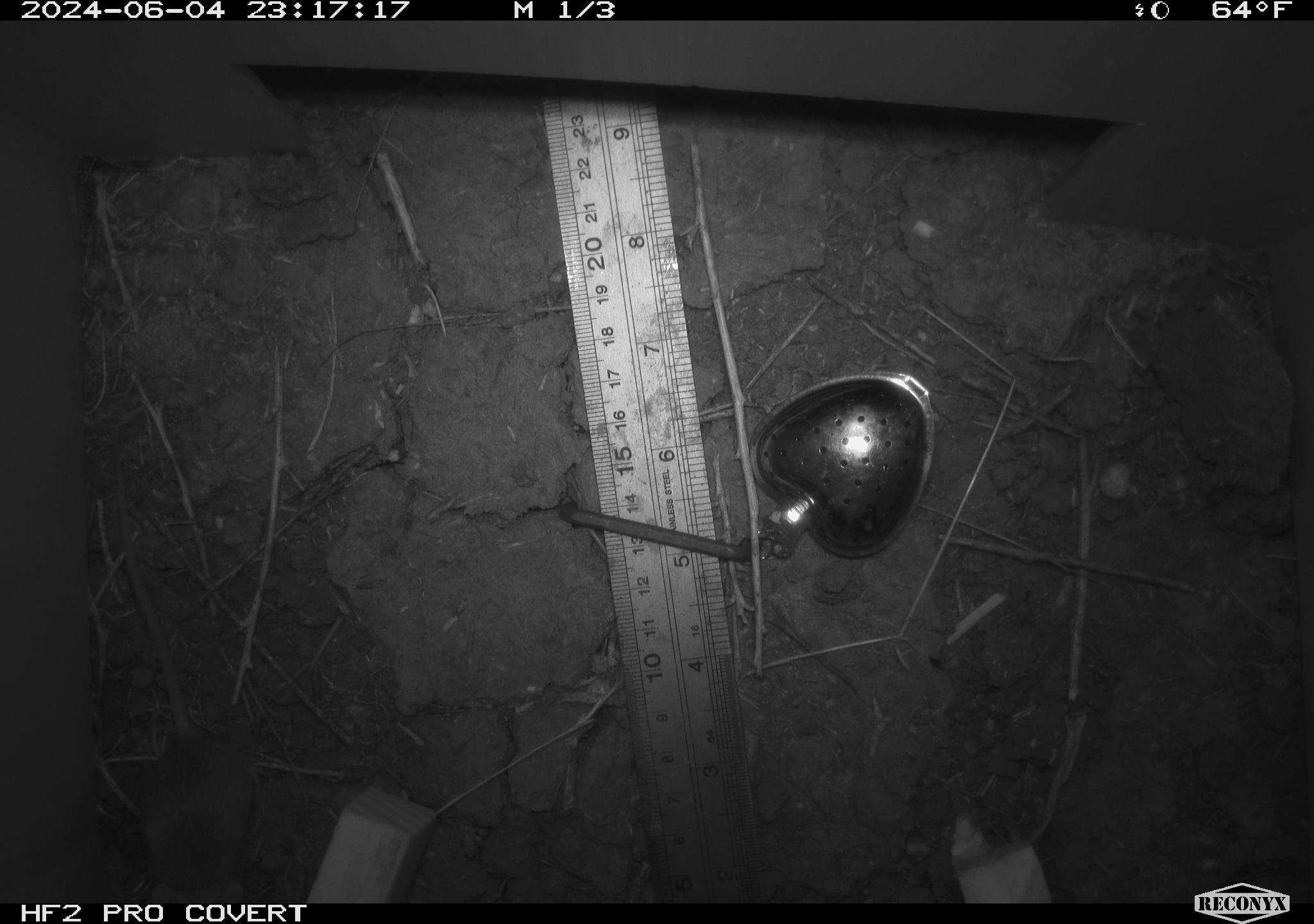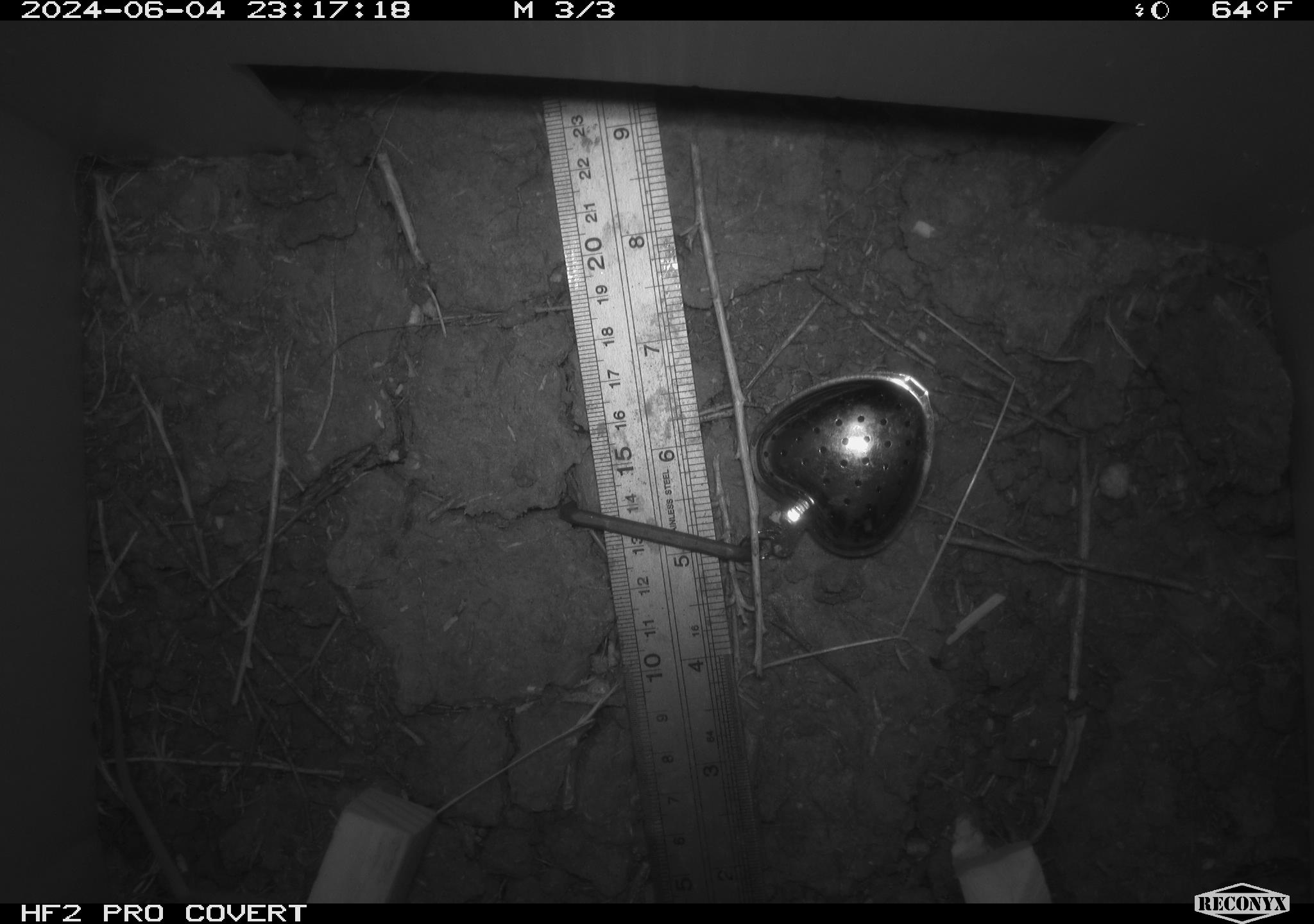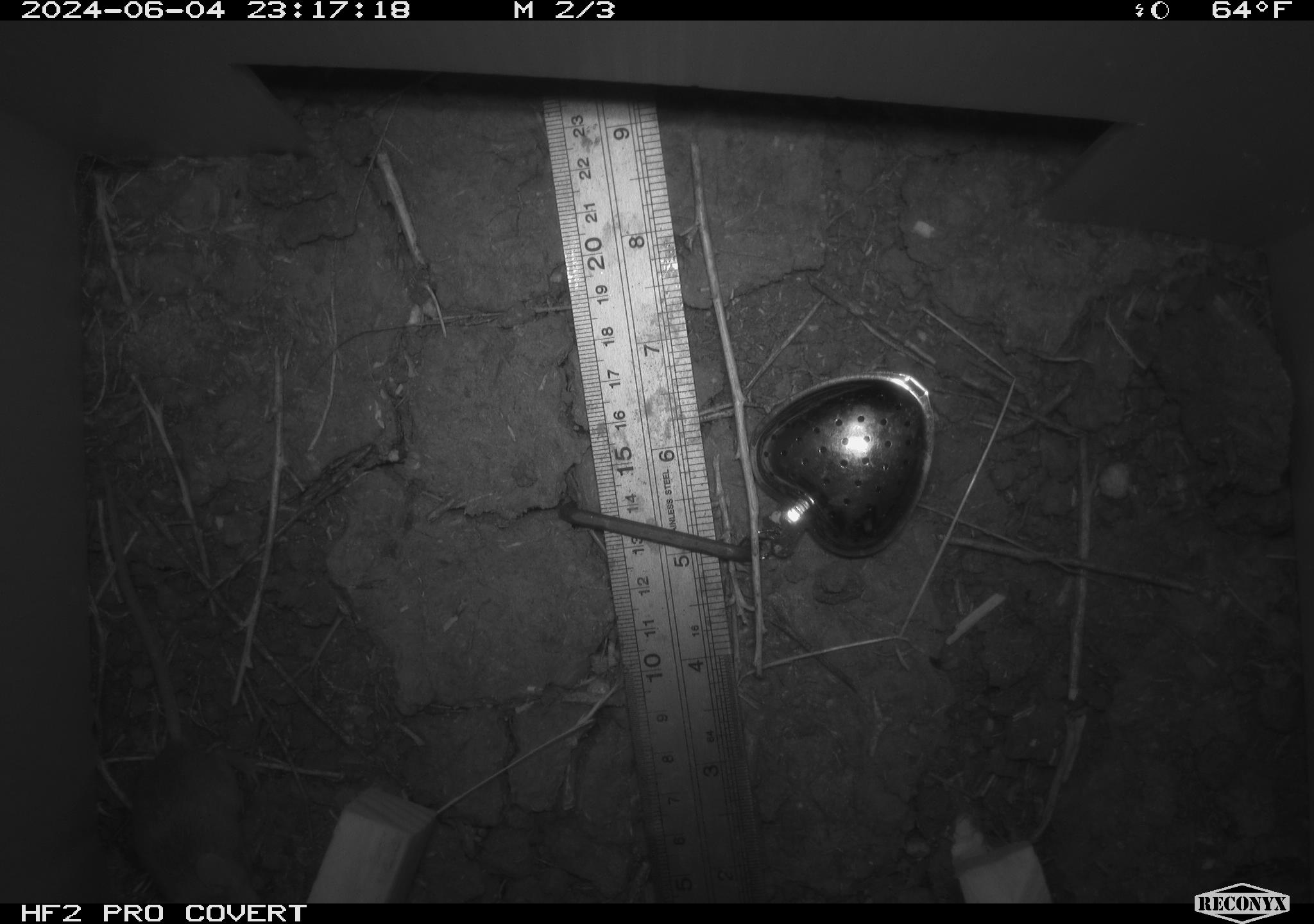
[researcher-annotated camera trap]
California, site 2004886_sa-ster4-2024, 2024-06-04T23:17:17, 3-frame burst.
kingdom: Animalia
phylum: Chordata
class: Mammalia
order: Rodentia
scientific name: Rodentia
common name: mouse species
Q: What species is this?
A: Mouse species (Rodentia).